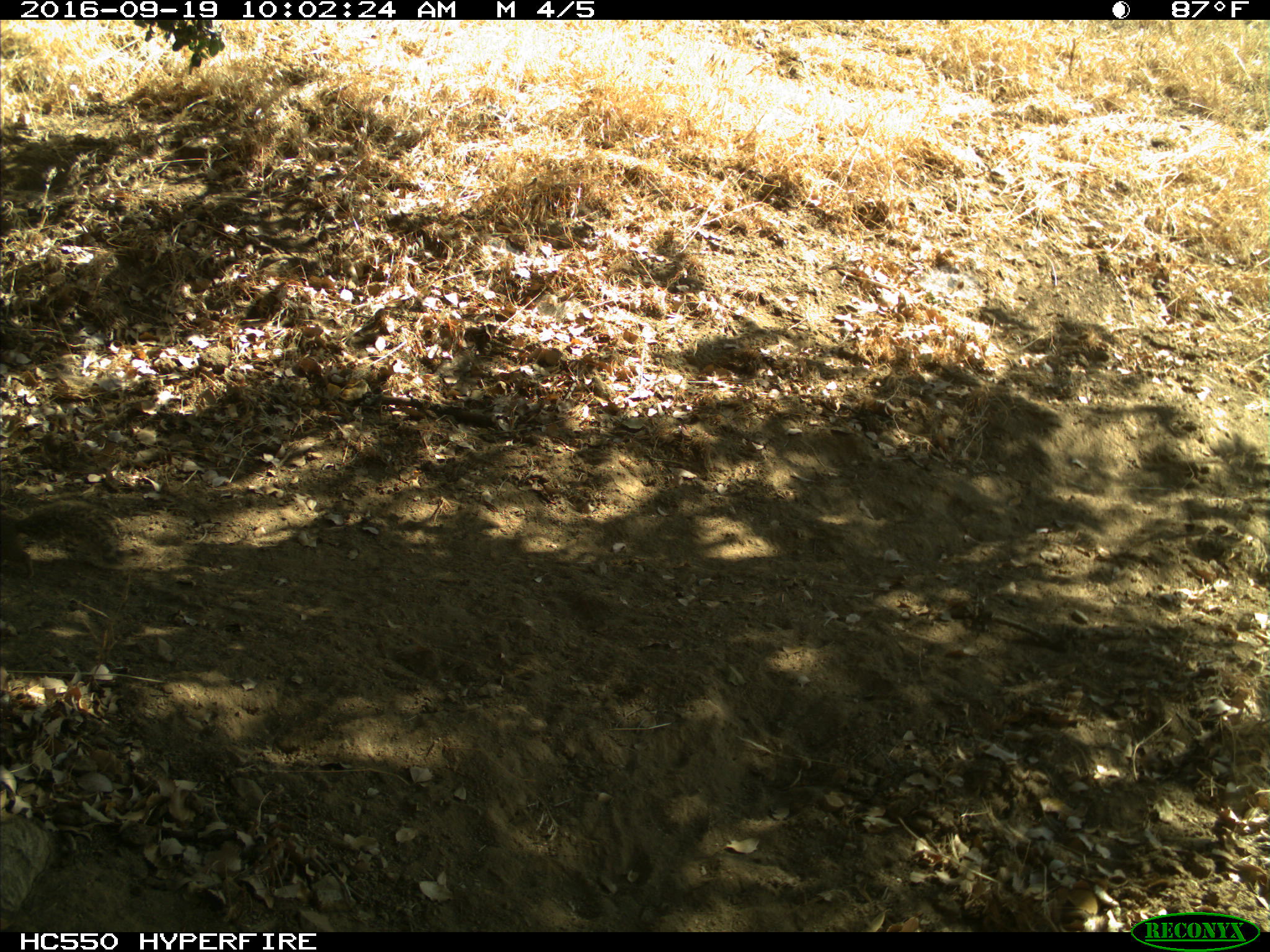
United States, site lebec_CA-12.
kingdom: Animalia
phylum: Chordata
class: Mammalia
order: Rodentia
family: Sciuridae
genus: Otospermophilus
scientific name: Otospermophilus beecheyi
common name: california ground squirrel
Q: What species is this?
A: Otospermophilus beecheyi (california ground squirrel).